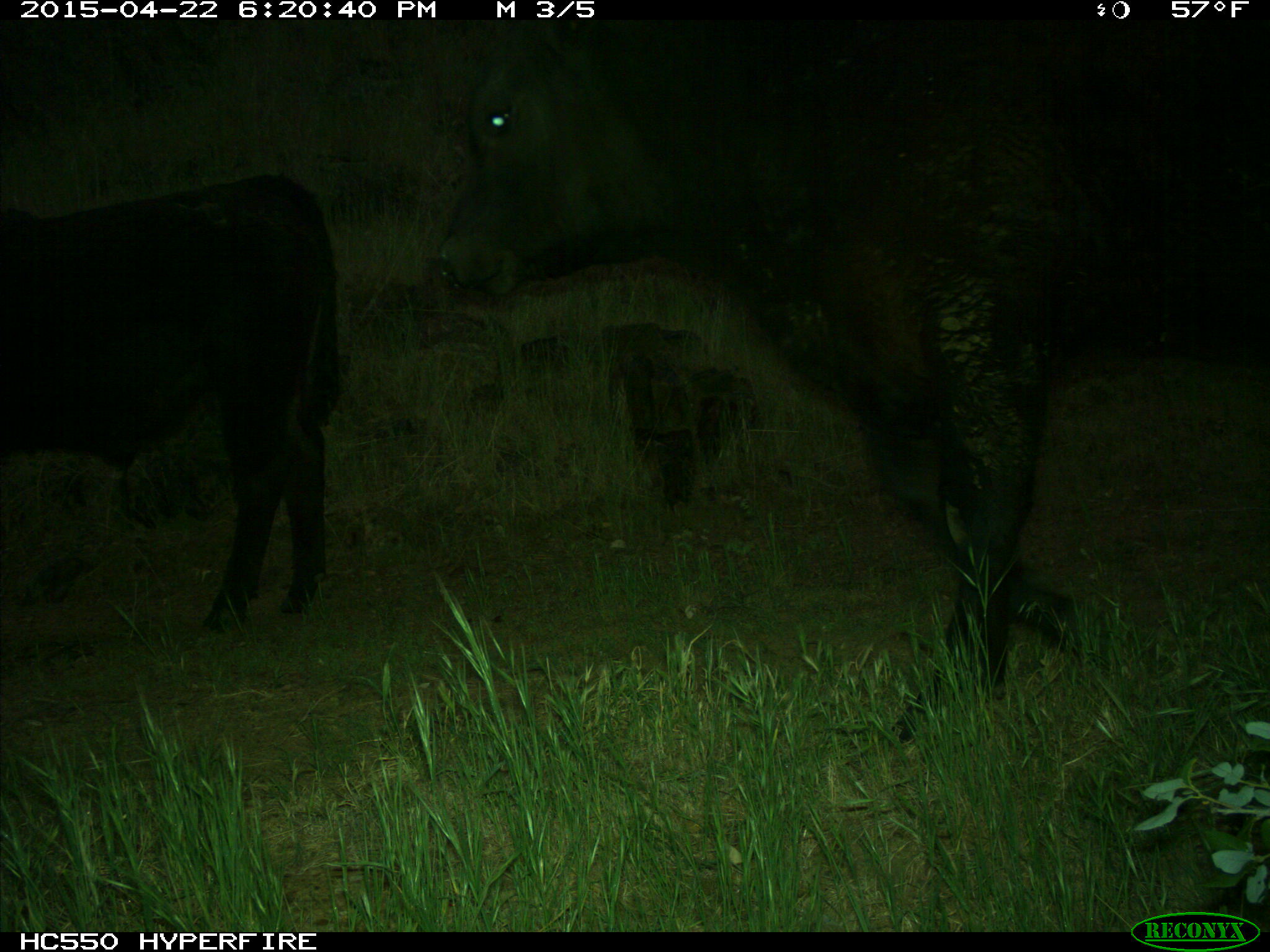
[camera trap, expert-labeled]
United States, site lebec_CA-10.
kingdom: Animalia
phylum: Chordata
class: Mammalia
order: Artiodactyla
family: Bovidae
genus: Bos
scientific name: Bos taurus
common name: domestic cow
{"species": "Bos taurus (domestic cow)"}